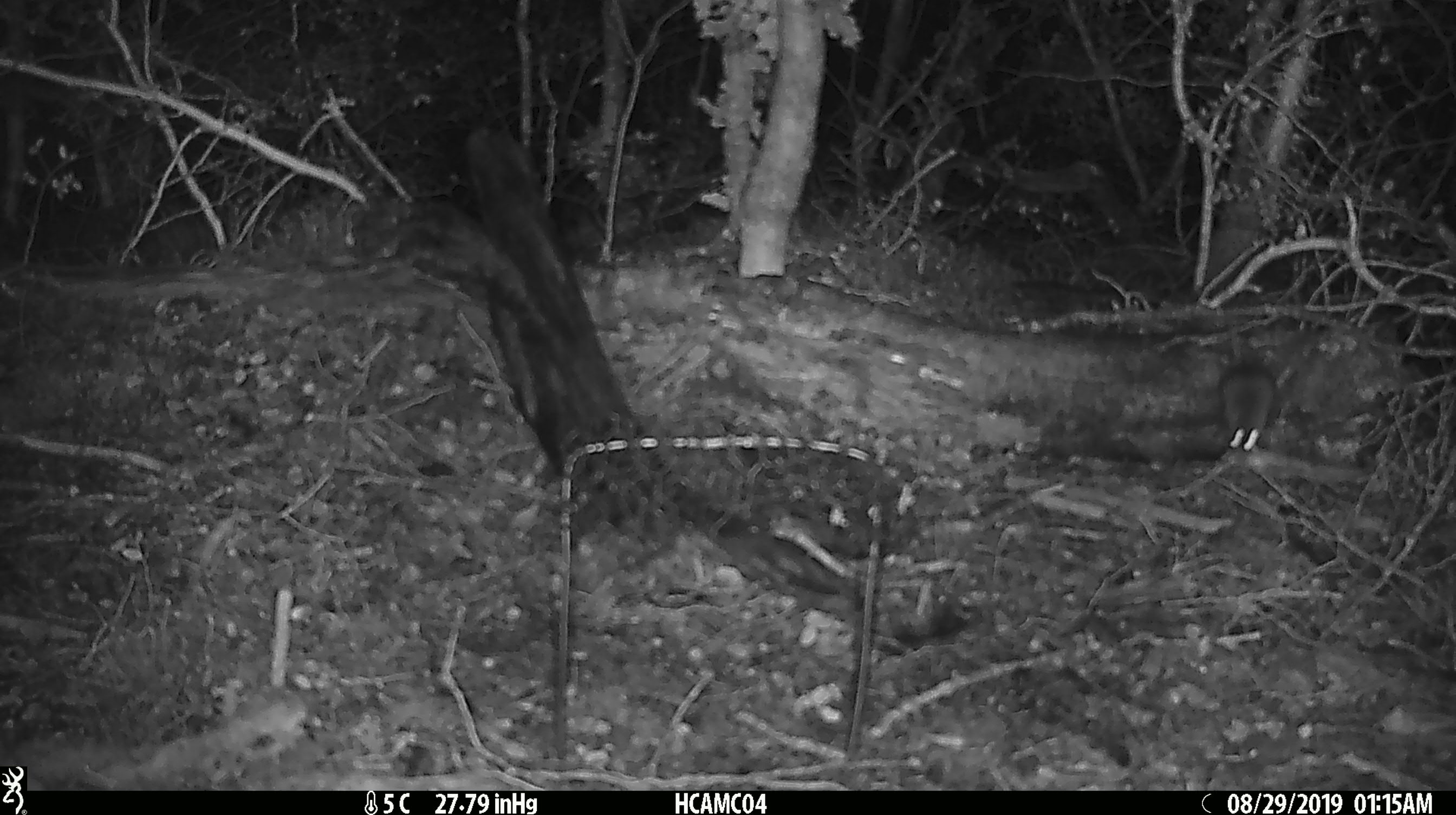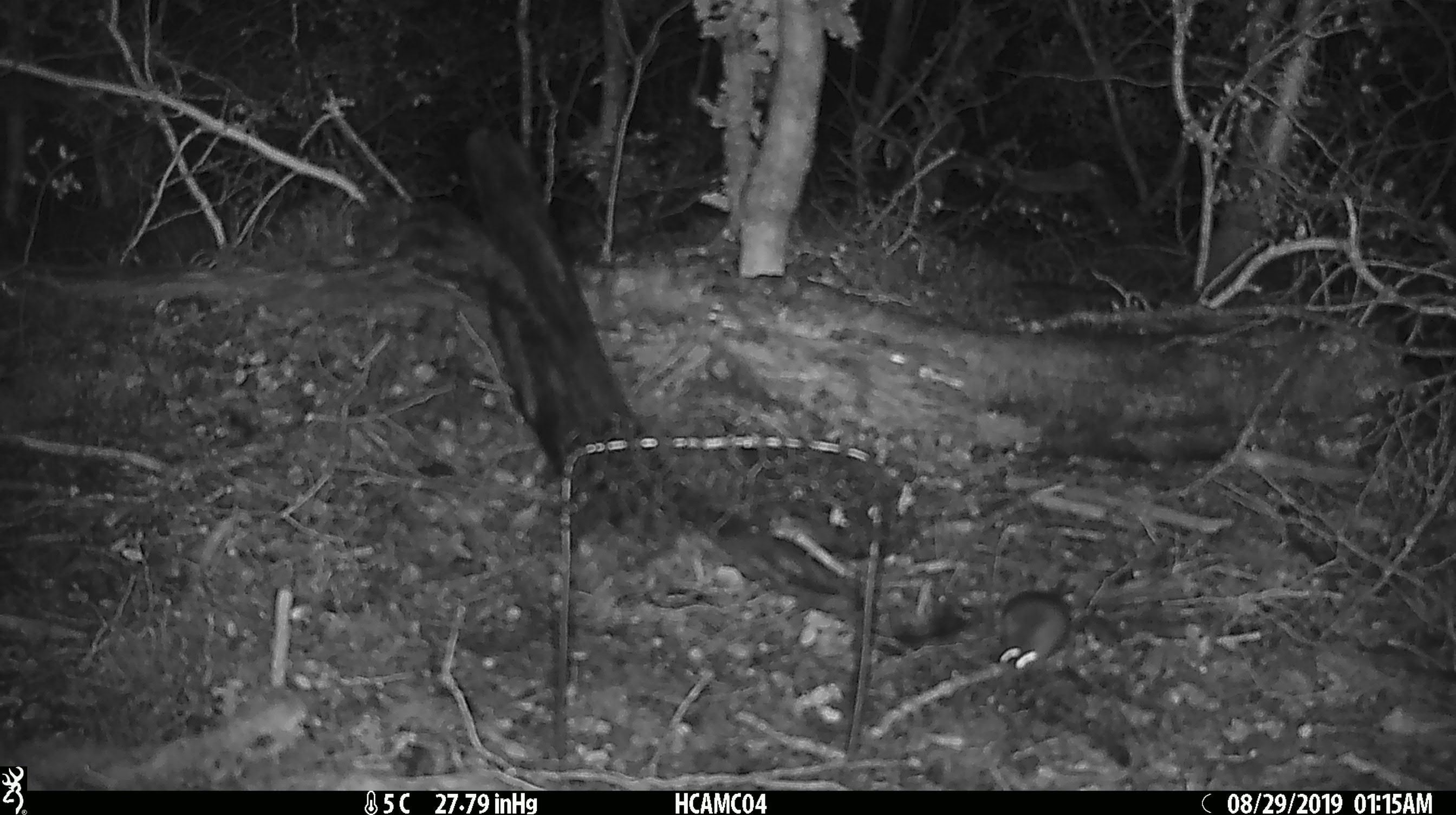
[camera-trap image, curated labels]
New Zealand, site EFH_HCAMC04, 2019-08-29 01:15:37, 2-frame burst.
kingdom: Animalia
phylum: Chordata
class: Mammalia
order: Rodentia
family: Muridae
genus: Mus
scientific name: Mus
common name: mouse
Mouse (Mus).